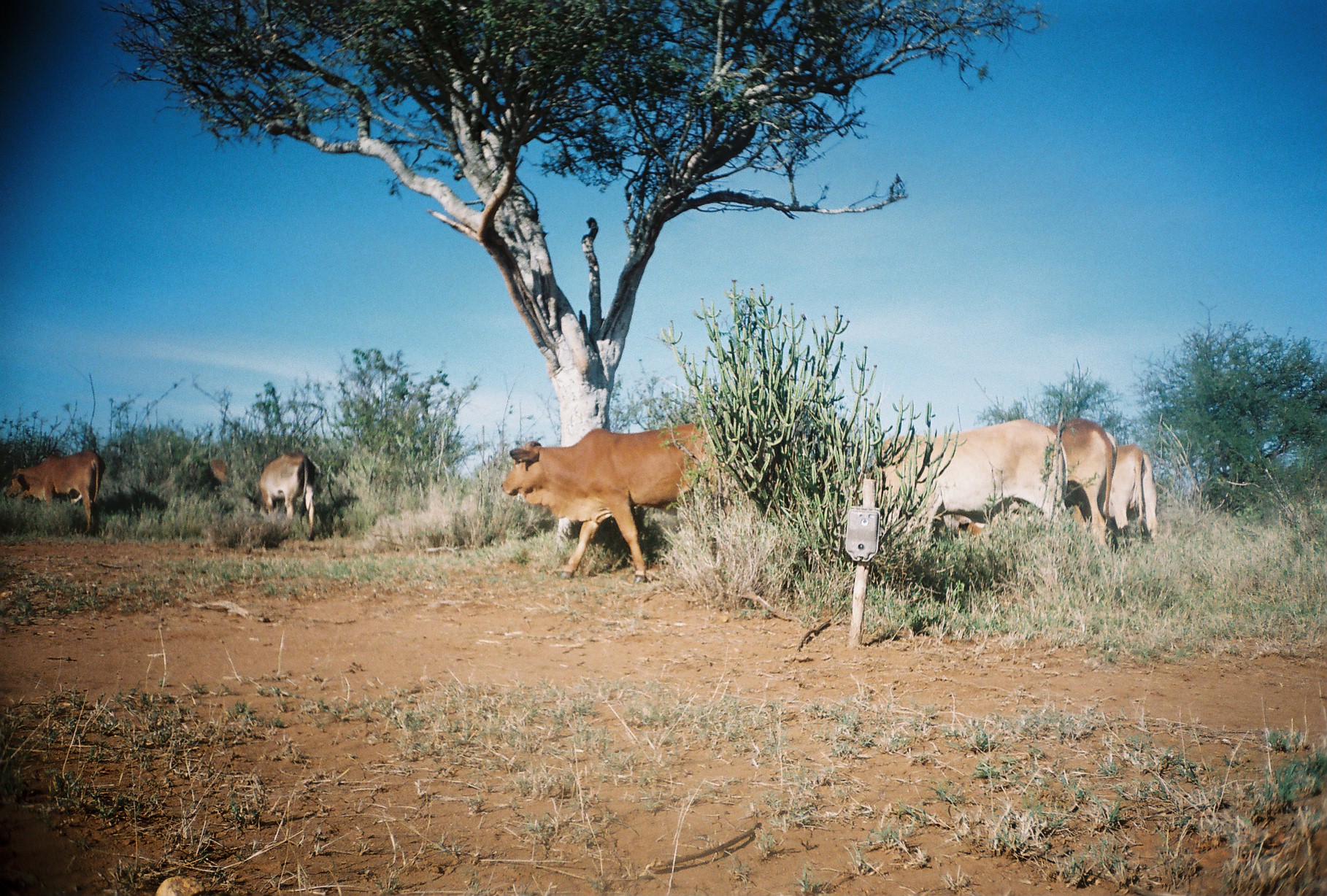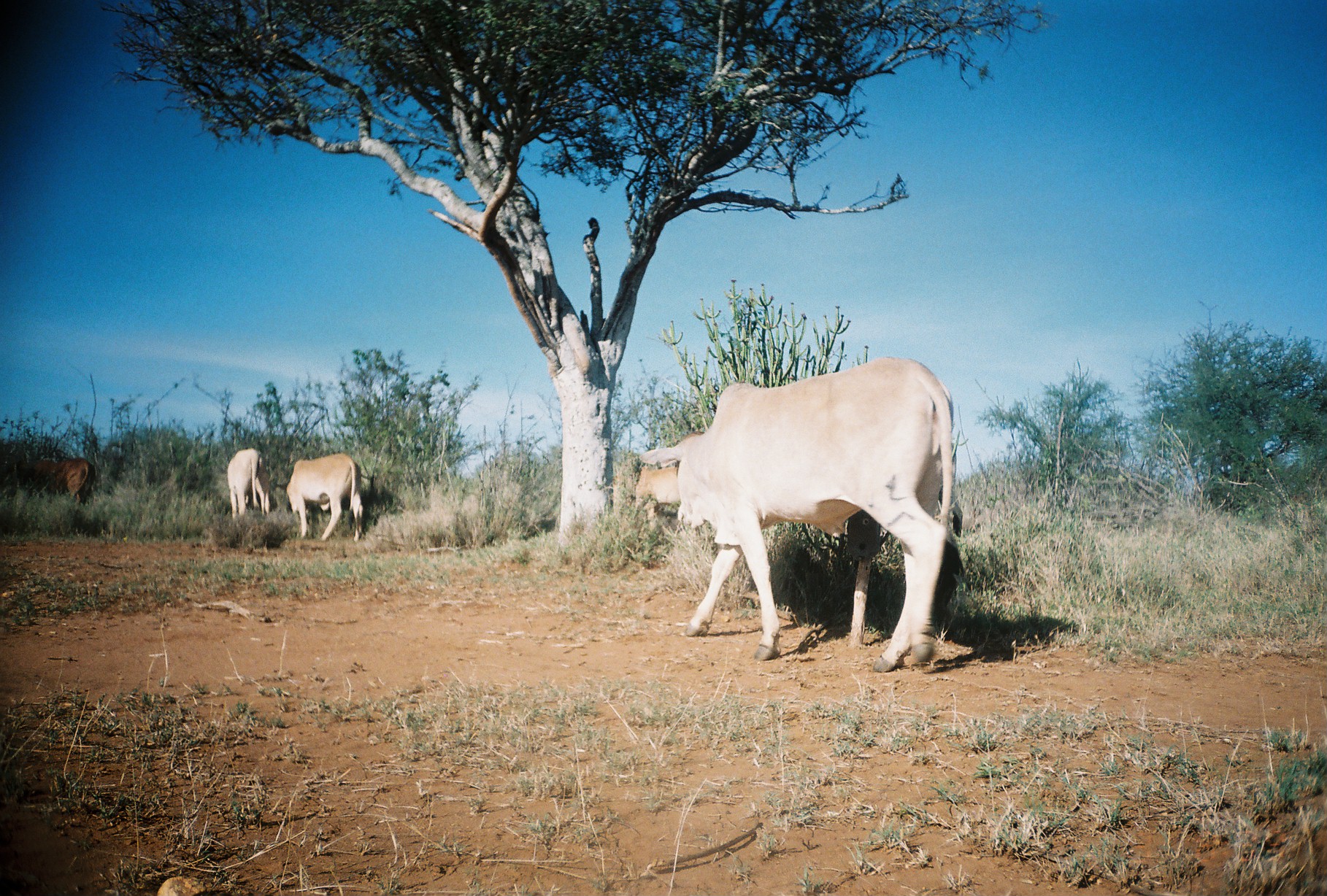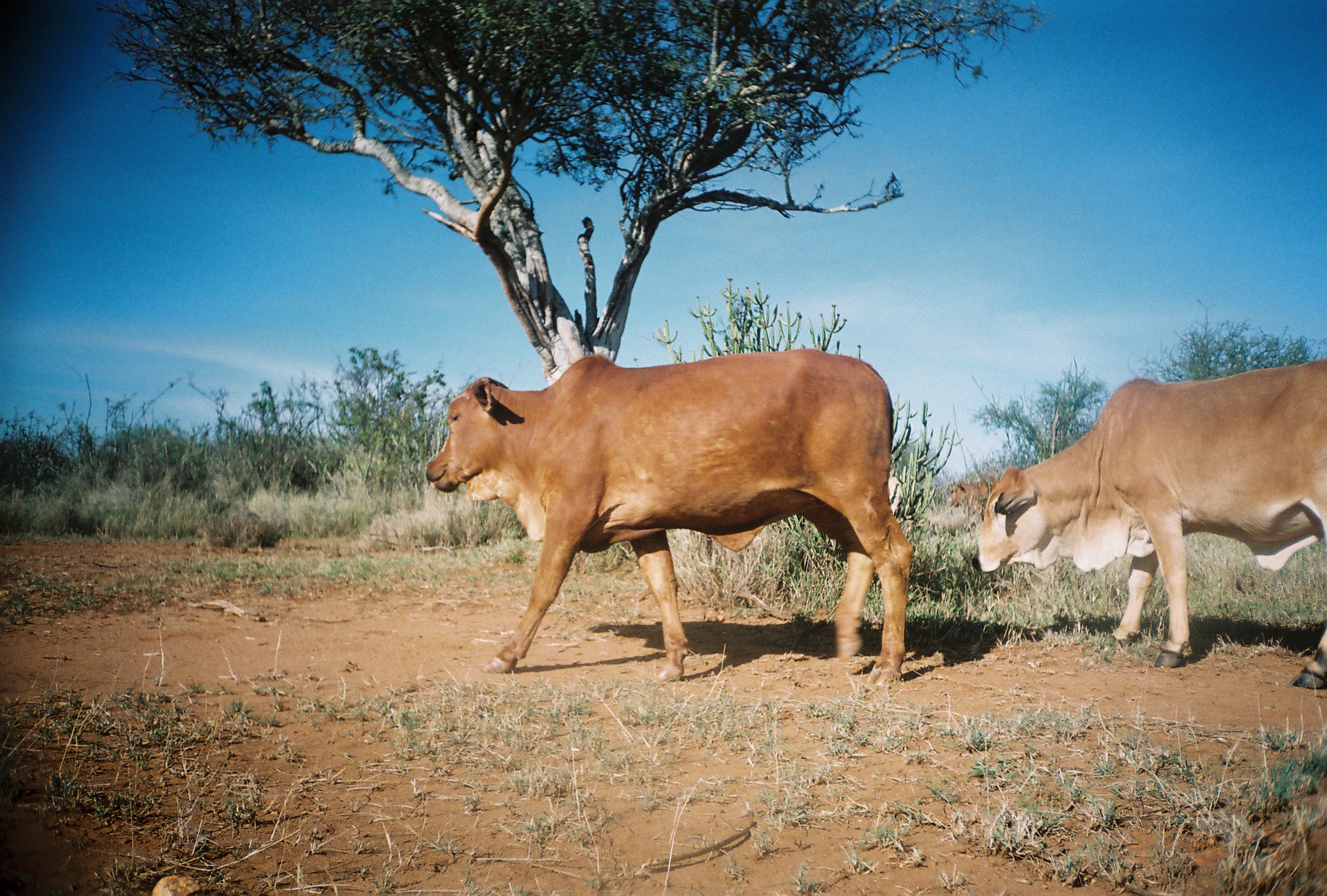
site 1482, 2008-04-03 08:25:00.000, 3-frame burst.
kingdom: Animalia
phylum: Chordata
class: Mammalia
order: Artiodactyla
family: Bovidae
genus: Bos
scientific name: Bos taurus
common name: domestic cattle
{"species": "Bos taurus (domestic cattle)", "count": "7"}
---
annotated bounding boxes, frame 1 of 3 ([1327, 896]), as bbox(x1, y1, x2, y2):
bos taurus: bbox(501, 423, 733, 584); bbox(852, 418, 1068, 554); bbox(954, 419, 1117, 559); bbox(5, 452, 105, 539); bbox(1097, 444, 1156, 550); bbox(258, 454, 316, 542); bbox(210, 459, 231, 489)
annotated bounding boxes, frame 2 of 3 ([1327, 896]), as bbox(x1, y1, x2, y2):
bos taurus: bbox(639, 356, 953, 673); bbox(285, 453, 363, 540); bbox(26, 458, 96, 507); bbox(226, 449, 269, 520); bbox(635, 466, 680, 518)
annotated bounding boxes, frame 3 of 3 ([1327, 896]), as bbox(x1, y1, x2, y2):
bos taurus: bbox(425, 348, 911, 687); bbox(972, 364, 1327, 690); bbox(949, 475, 1010, 516)